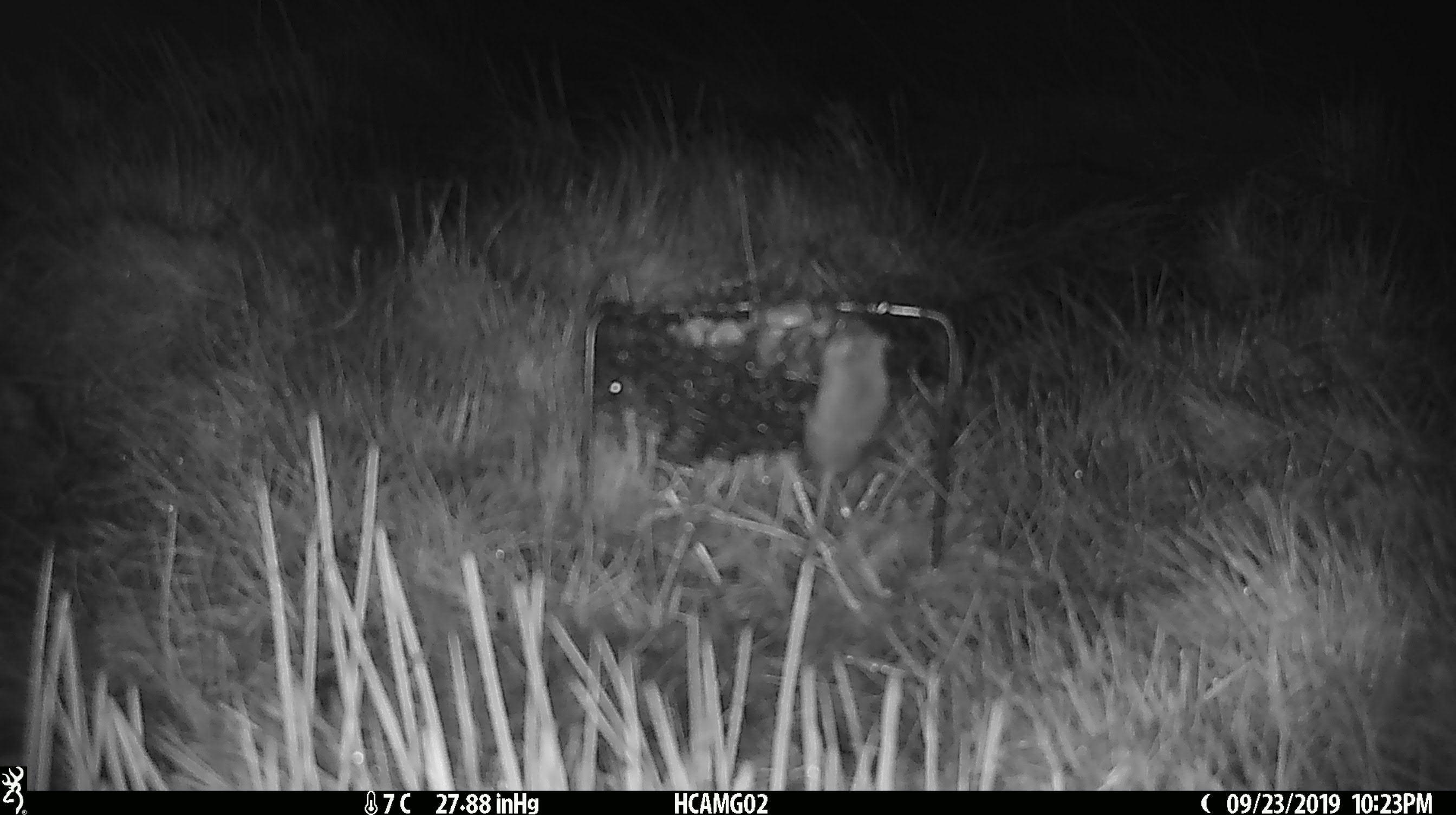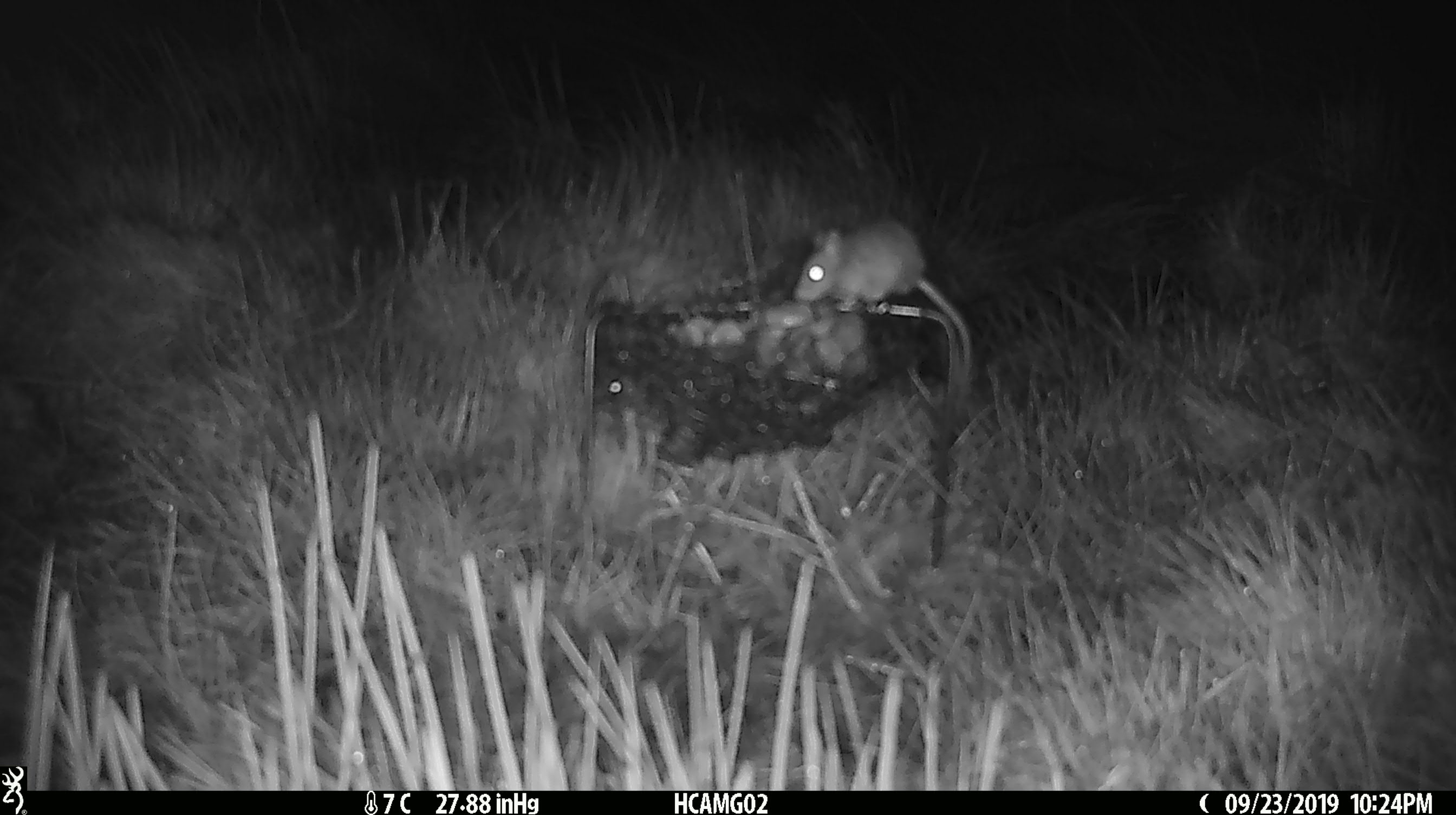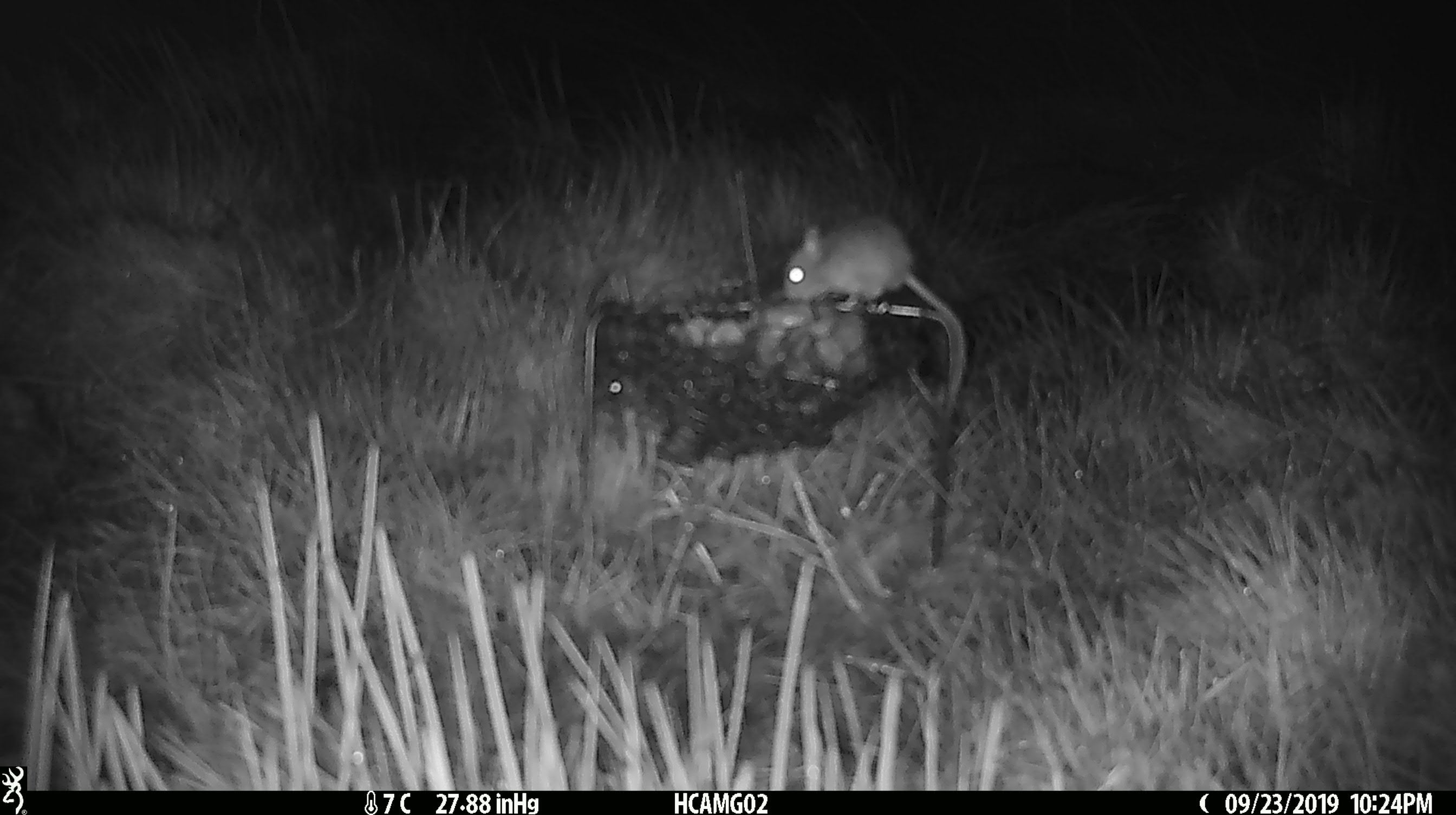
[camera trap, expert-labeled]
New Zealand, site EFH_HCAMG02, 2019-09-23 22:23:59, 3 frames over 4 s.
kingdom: Animalia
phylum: Chordata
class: Mammalia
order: Rodentia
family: Muridae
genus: Mus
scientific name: Mus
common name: mouse